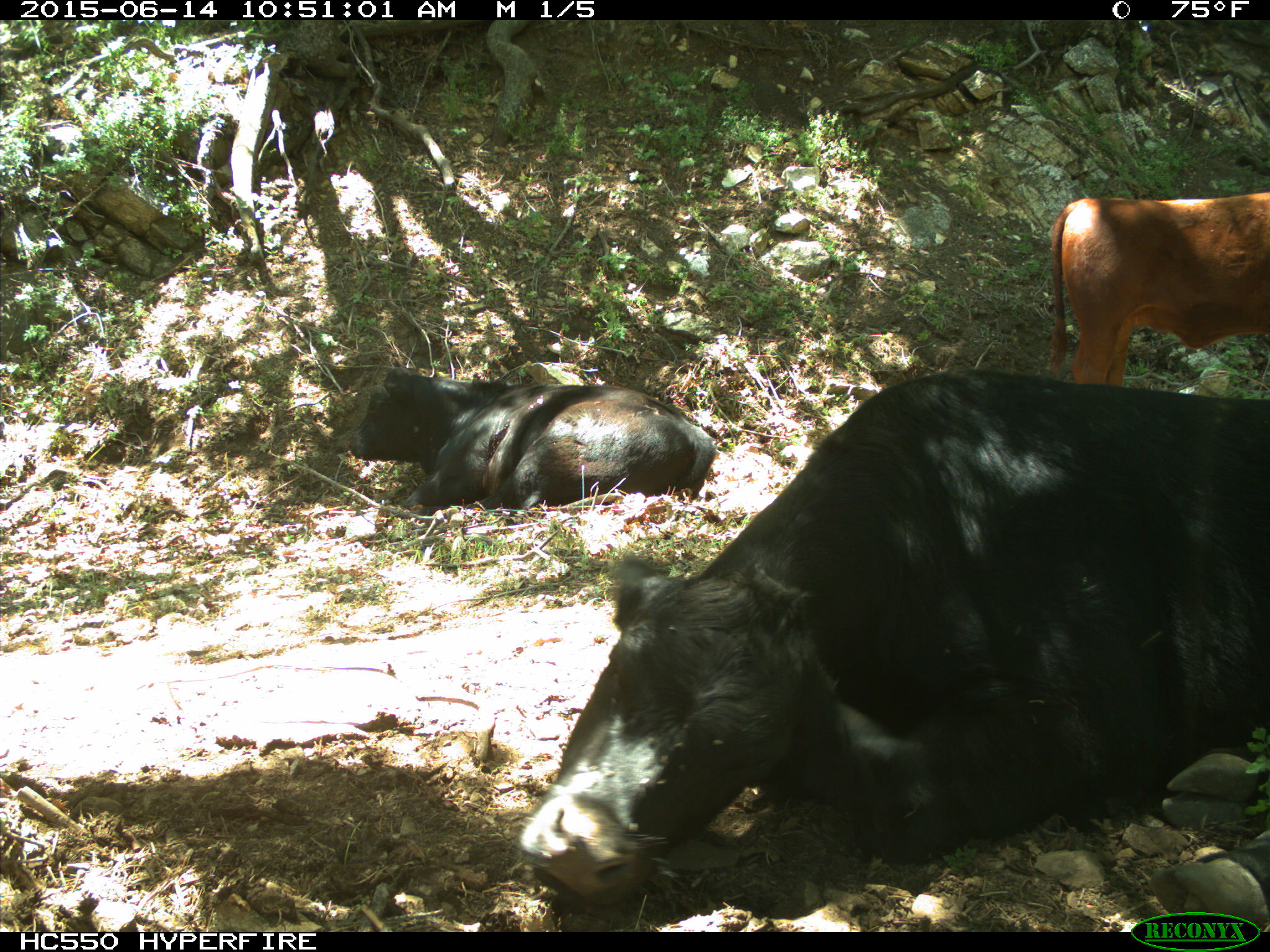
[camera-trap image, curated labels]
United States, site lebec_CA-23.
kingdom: Animalia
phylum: Chordata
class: Mammalia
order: Artiodactyla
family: Bovidae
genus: Bos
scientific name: Bos taurus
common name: domestic cow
Bos taurus (domestic cow).